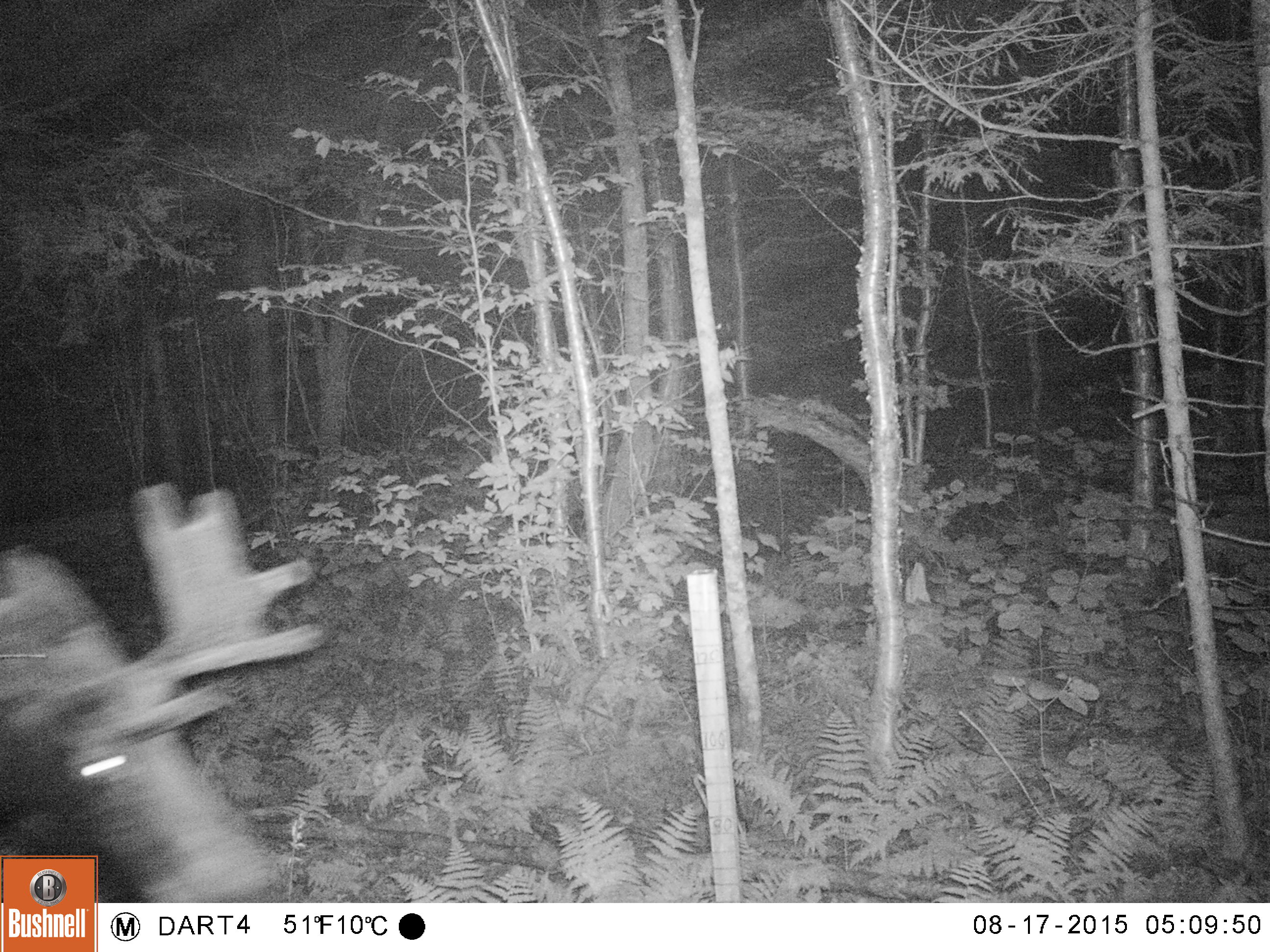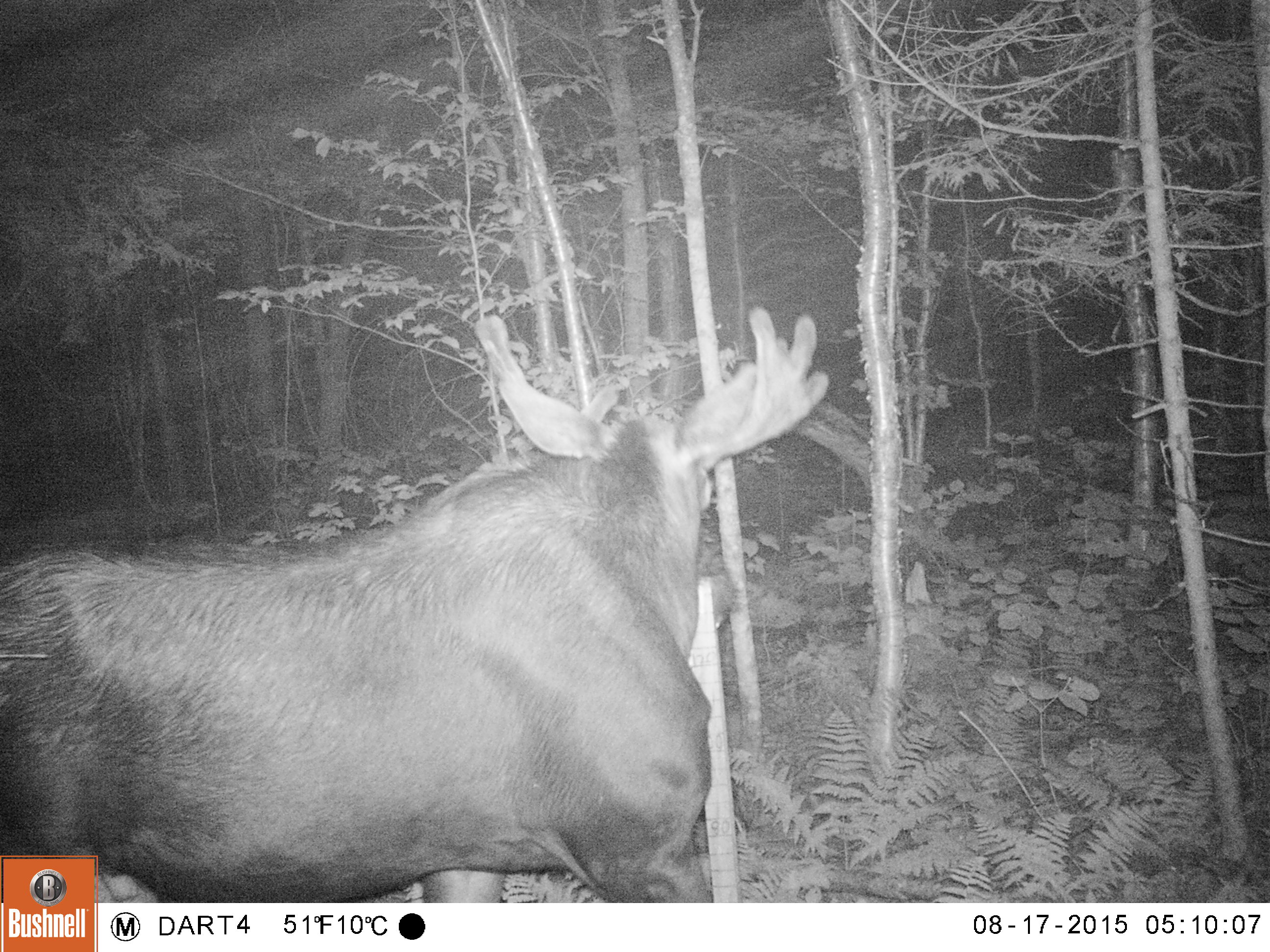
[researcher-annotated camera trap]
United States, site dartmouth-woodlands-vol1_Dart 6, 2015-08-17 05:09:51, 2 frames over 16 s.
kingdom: Animalia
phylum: Chordata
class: Mammalia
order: Artiodactyla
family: Cervidae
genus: Alces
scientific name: Alces alces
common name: moose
Moose (Alces alces).